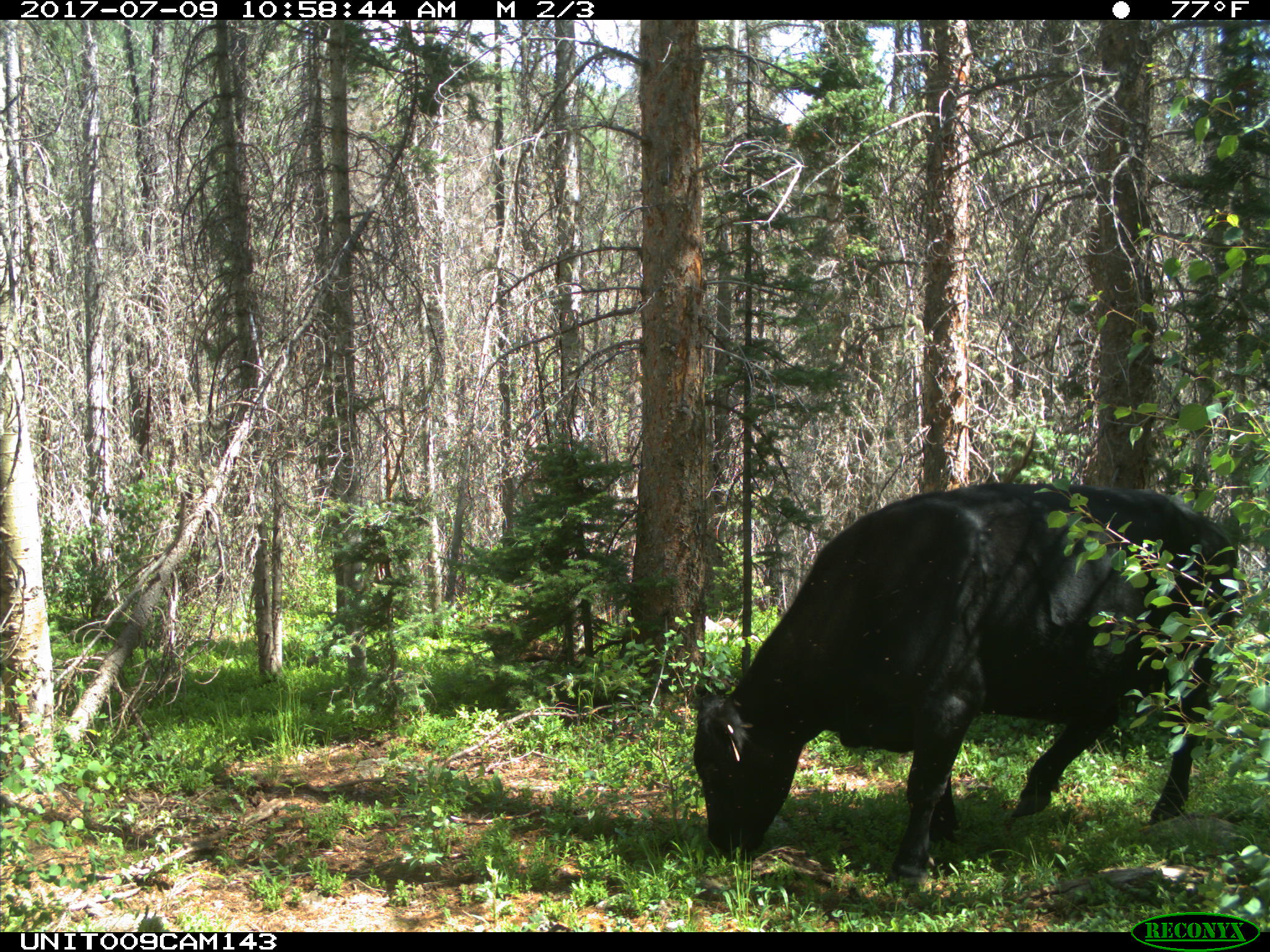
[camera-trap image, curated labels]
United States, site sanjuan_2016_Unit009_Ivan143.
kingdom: Animalia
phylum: Chordata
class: Mammalia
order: Artiodactyla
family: Bovidae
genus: Bos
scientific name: Bos taurus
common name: domestic cow